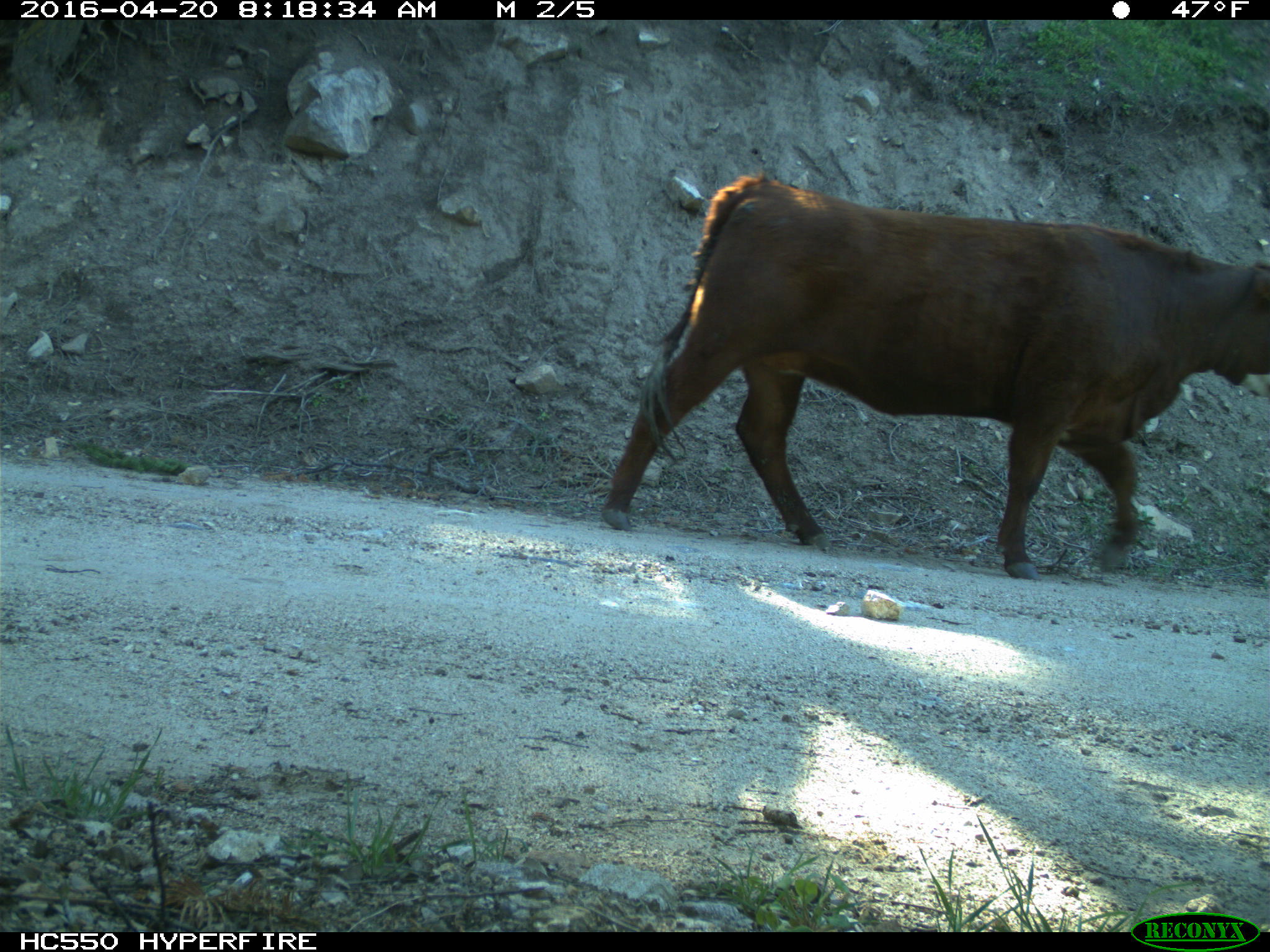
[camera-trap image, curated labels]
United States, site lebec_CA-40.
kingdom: Animalia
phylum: Chordata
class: Mammalia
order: Artiodactyla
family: Bovidae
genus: Bos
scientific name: Bos taurus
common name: domestic cow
Bos taurus (domestic cow).